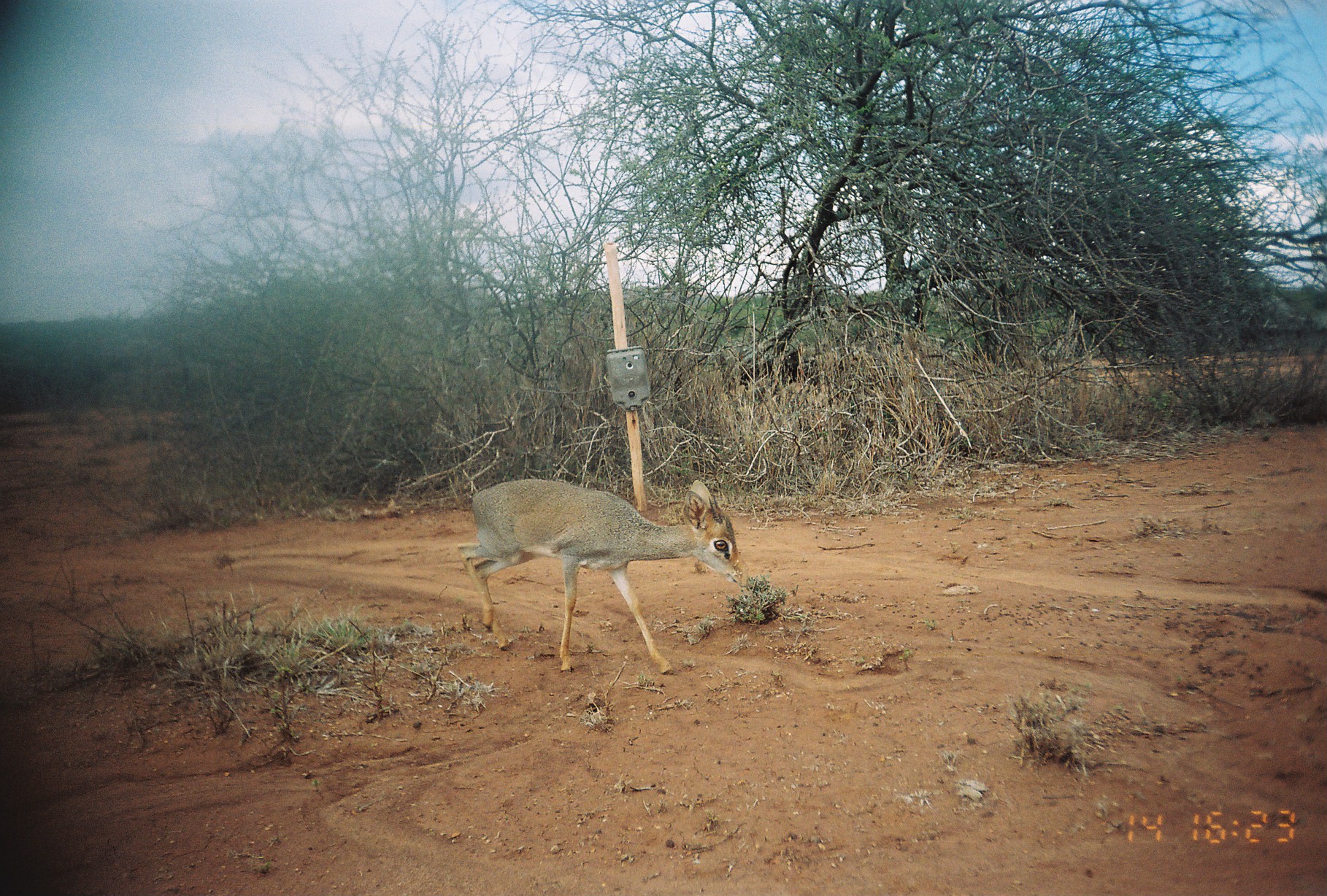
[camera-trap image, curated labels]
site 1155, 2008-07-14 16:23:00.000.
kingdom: Animalia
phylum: Chordata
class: Mammalia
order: Artiodactyla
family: Bovidae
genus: Madoqua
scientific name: Madoqua guentheri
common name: günther's dik-dik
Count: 1.